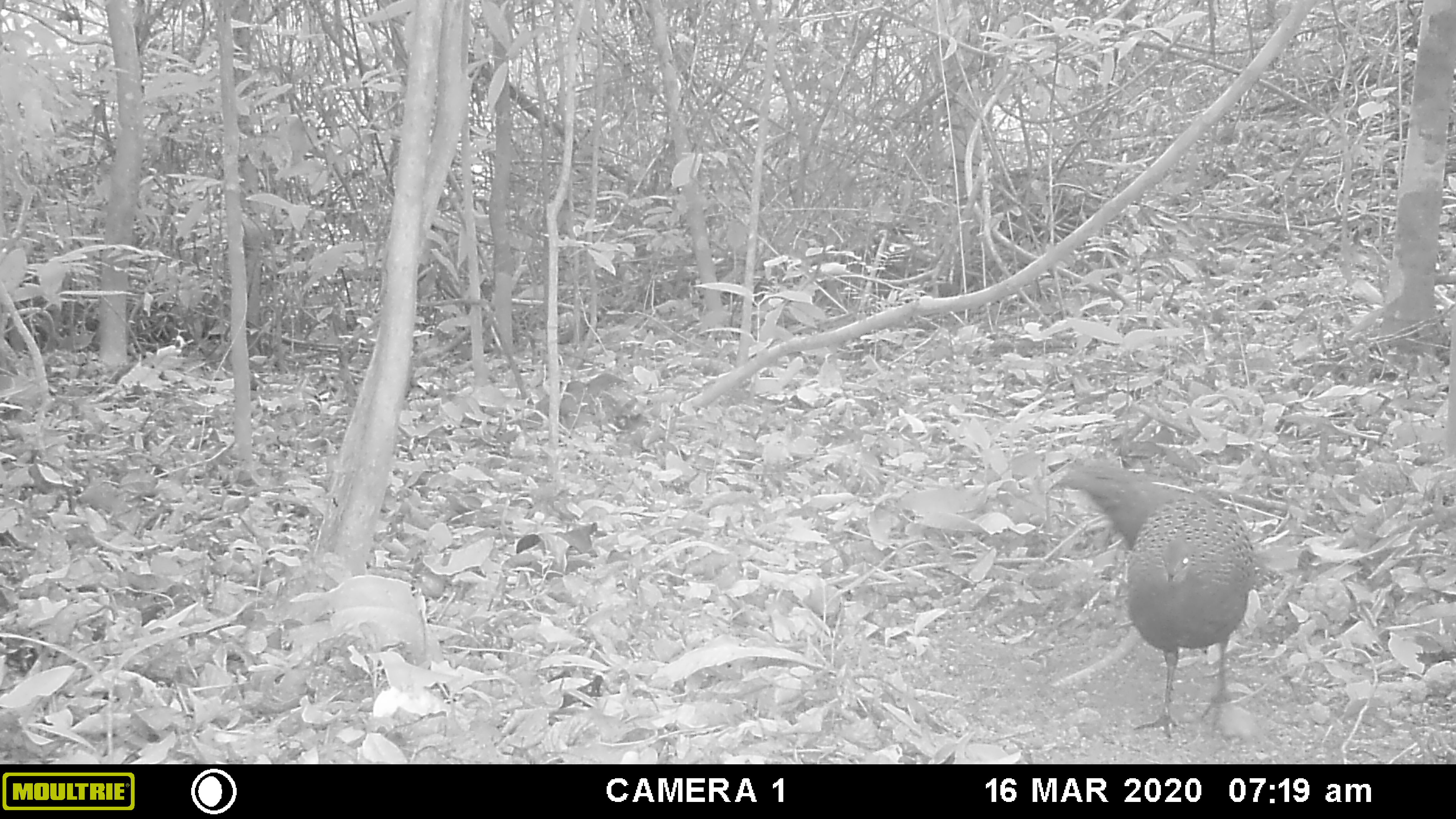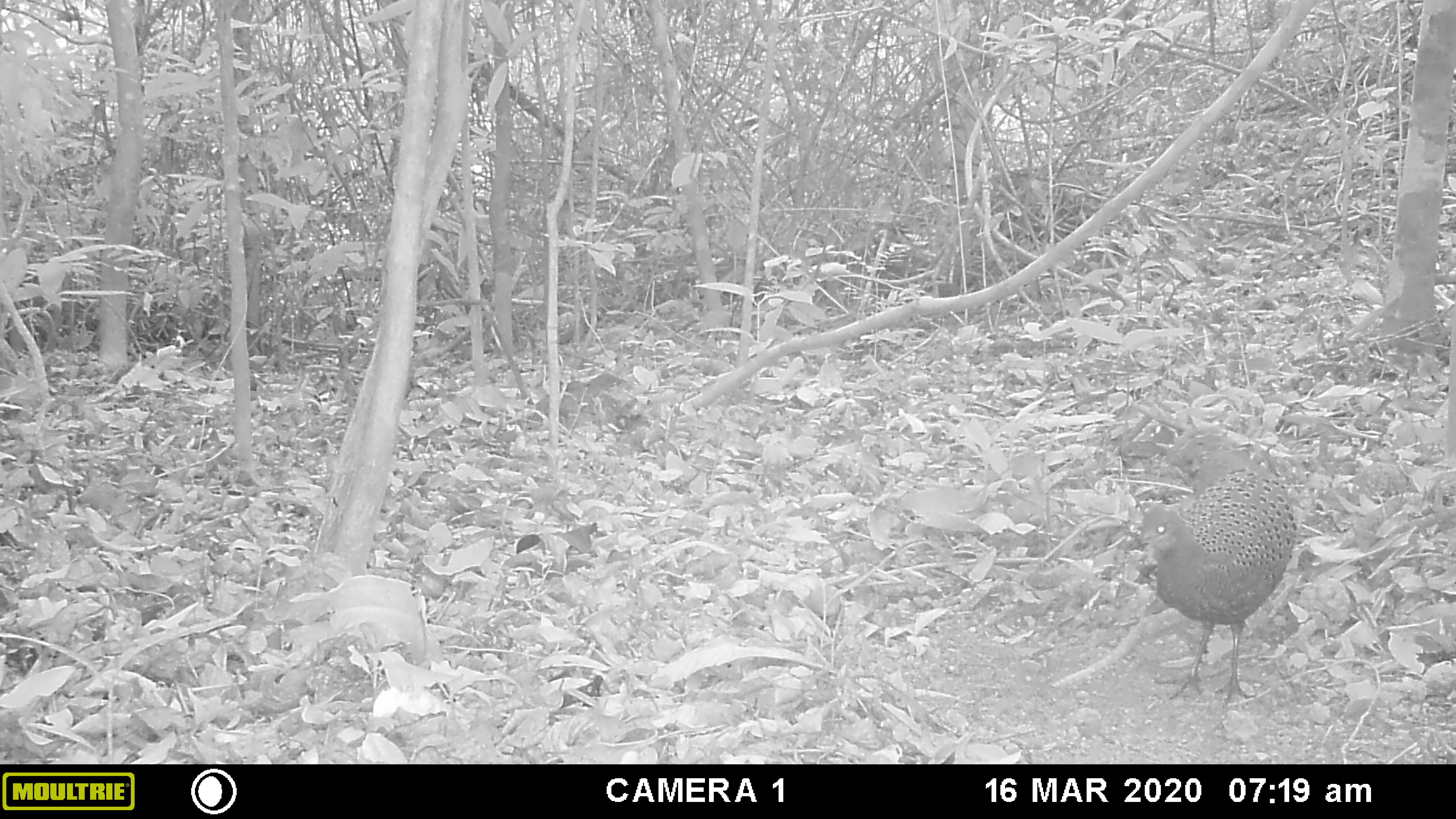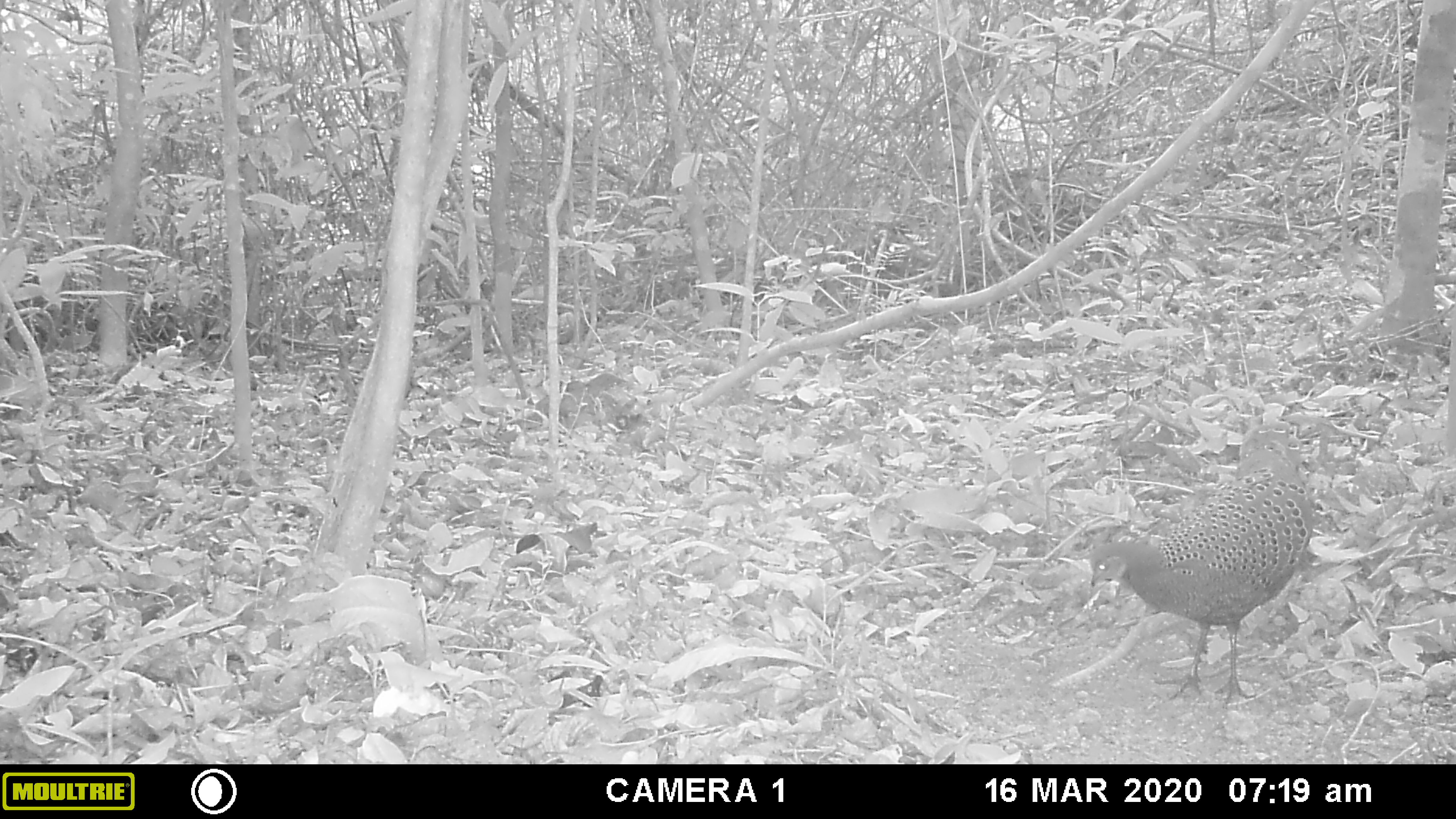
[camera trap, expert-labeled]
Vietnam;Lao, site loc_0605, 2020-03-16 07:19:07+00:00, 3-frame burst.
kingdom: Animalia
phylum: Chordata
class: Aves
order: Galliformes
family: Phasianidae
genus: Polyplectron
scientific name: Polyplectron bicalcaratum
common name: gray peacock-pheasant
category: grey peacock pheasant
Grey peacock pheasant (gray peacock-pheasant) (Polyplectron bicalcaratum). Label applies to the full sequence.